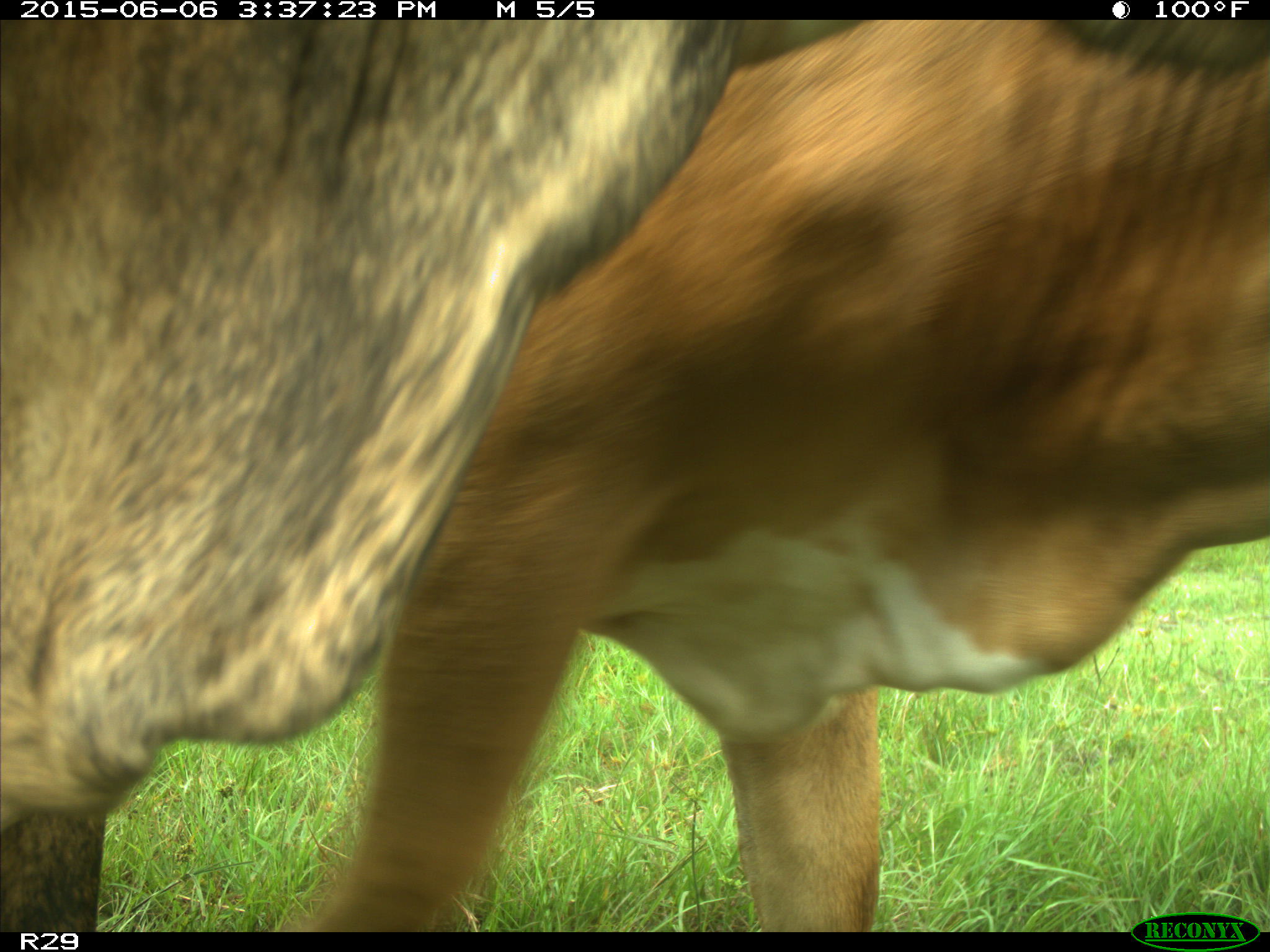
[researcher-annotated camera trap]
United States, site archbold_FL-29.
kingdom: Animalia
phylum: Chordata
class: Mammalia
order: Artiodactyla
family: Bovidae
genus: Bos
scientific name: Bos taurus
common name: domestic cow